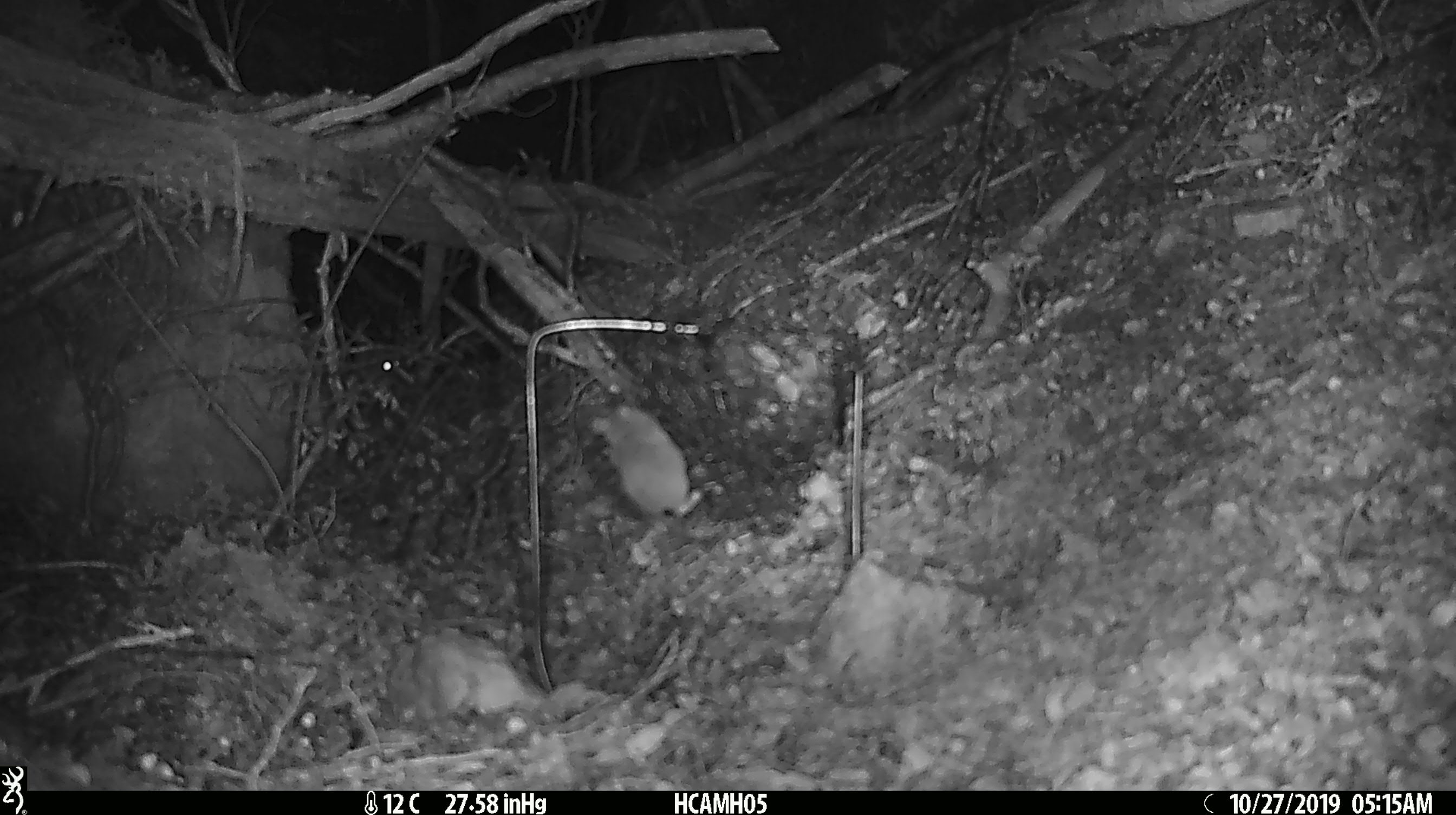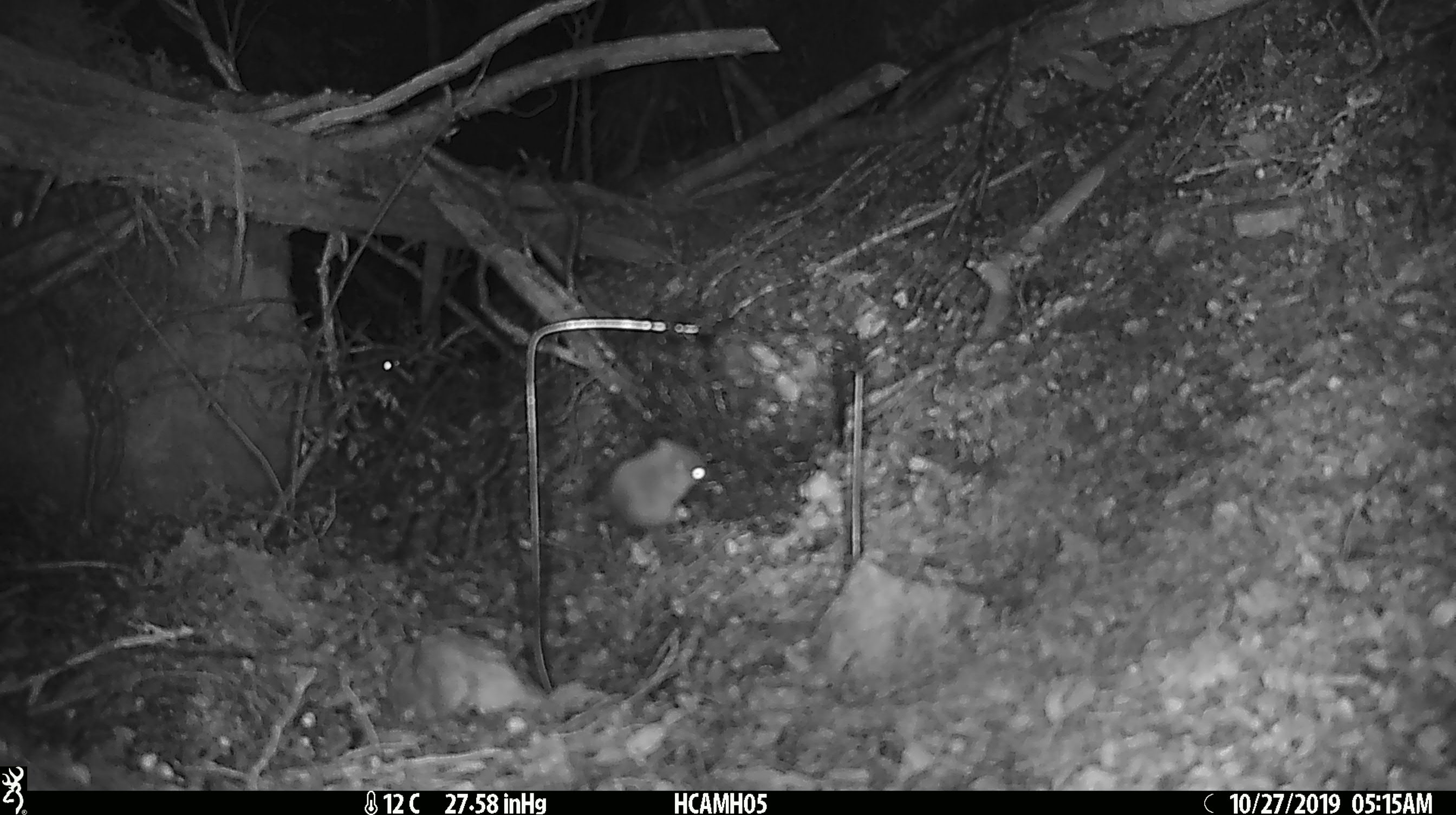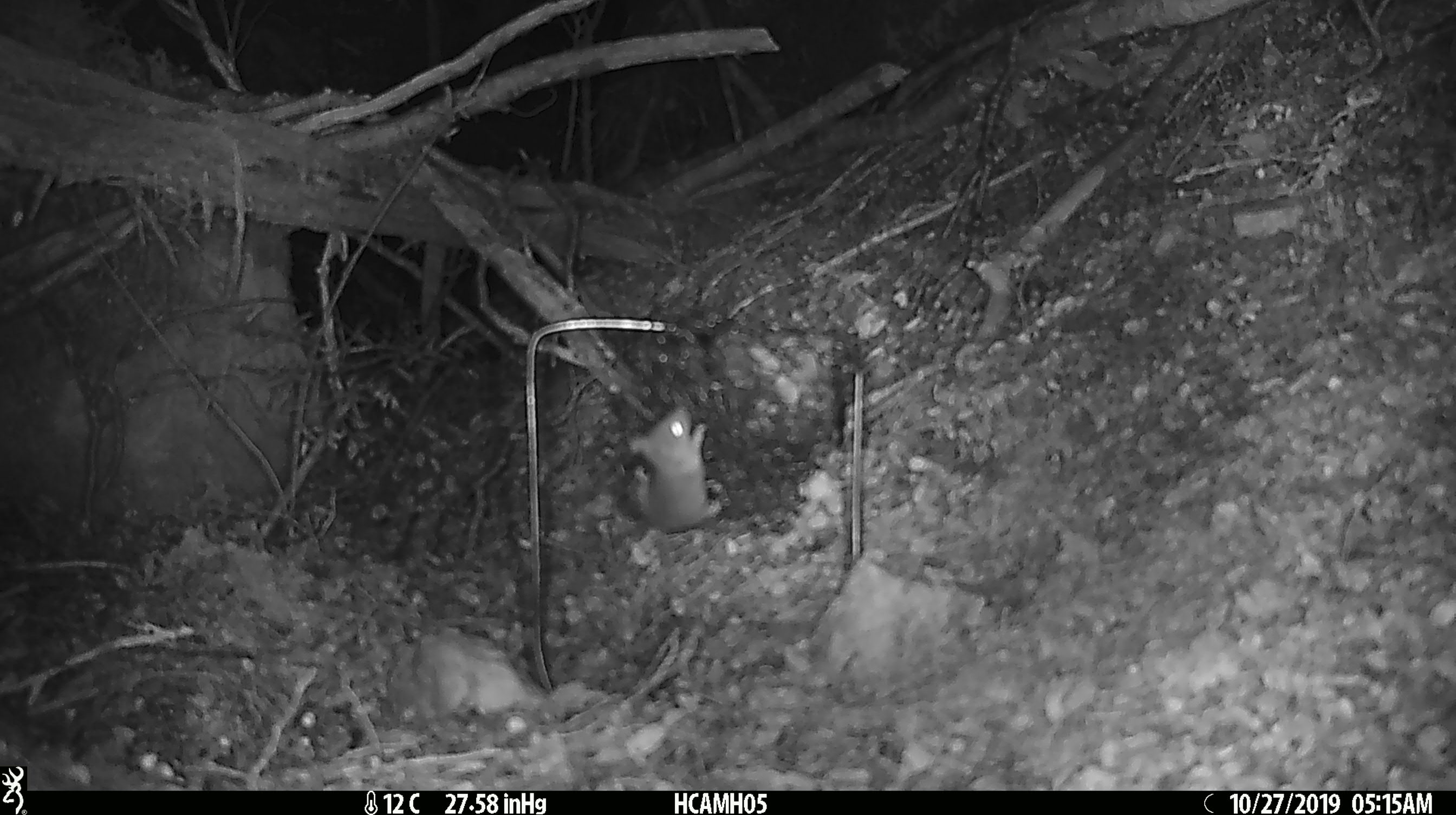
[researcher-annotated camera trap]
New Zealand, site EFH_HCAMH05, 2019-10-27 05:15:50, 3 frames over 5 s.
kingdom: Animalia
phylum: Chordata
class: Mammalia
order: Rodentia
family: Muridae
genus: Mus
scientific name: Mus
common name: mouse